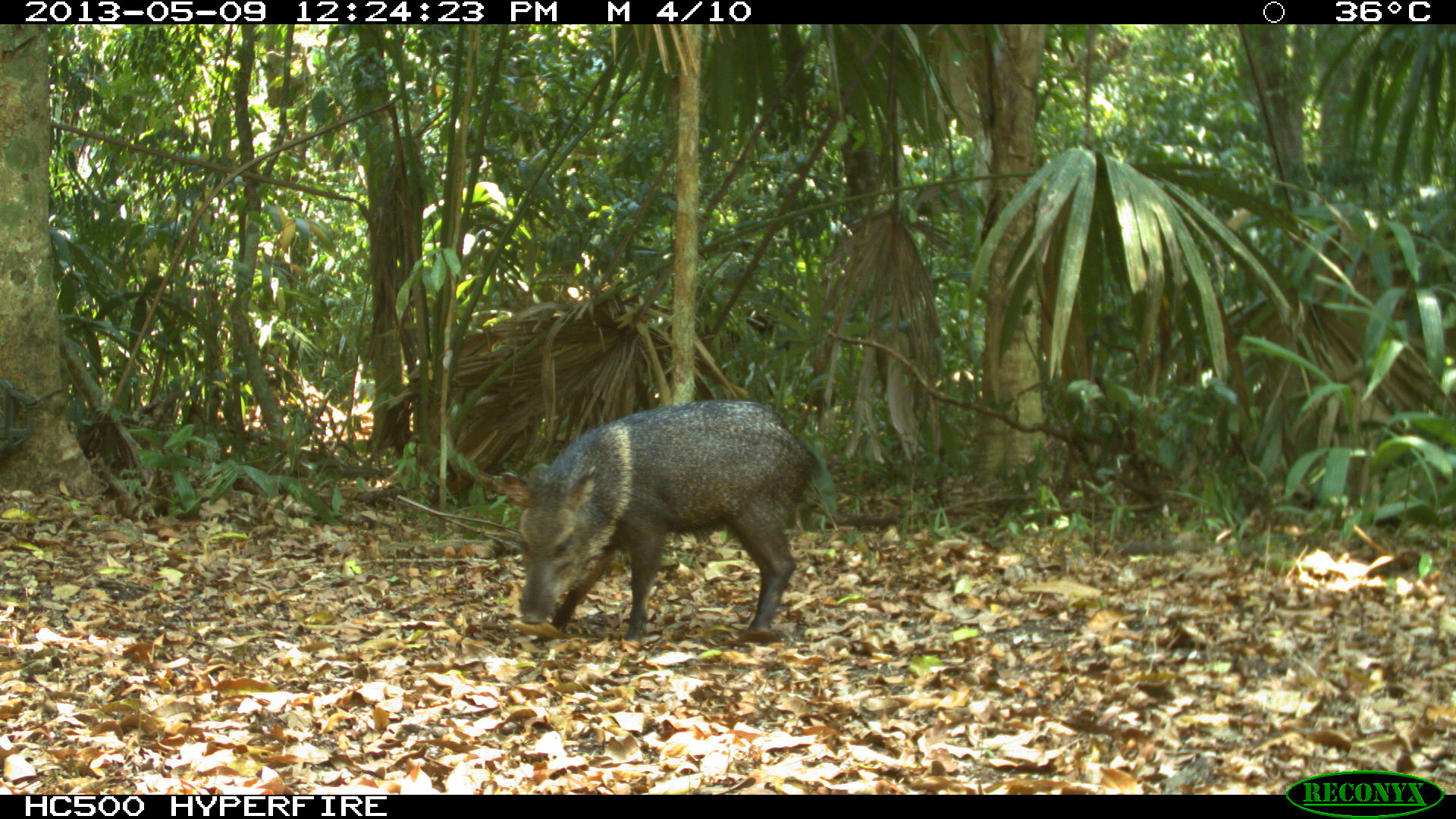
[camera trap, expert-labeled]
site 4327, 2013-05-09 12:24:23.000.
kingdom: Animalia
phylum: Chordata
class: Mammalia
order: Artiodactyla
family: Tayassuidae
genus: Pecari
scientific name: Pecari tajacu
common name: collared peccary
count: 1